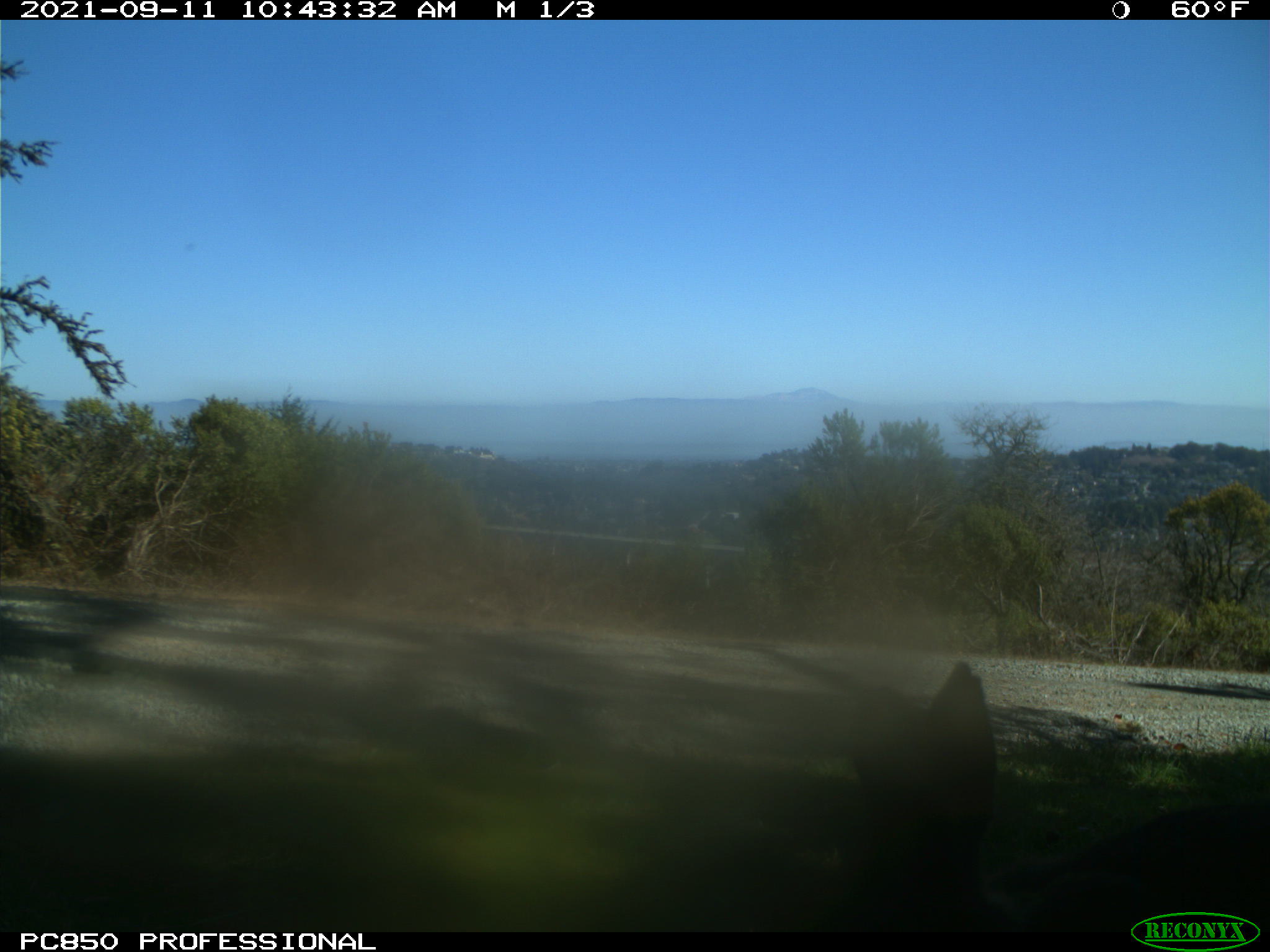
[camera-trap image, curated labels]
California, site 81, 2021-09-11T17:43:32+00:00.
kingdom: Animalia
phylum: Chordata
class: Mammalia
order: Artiodactyla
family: Cervidae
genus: Odocoileus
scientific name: Odocoileus hemionus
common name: mule deer